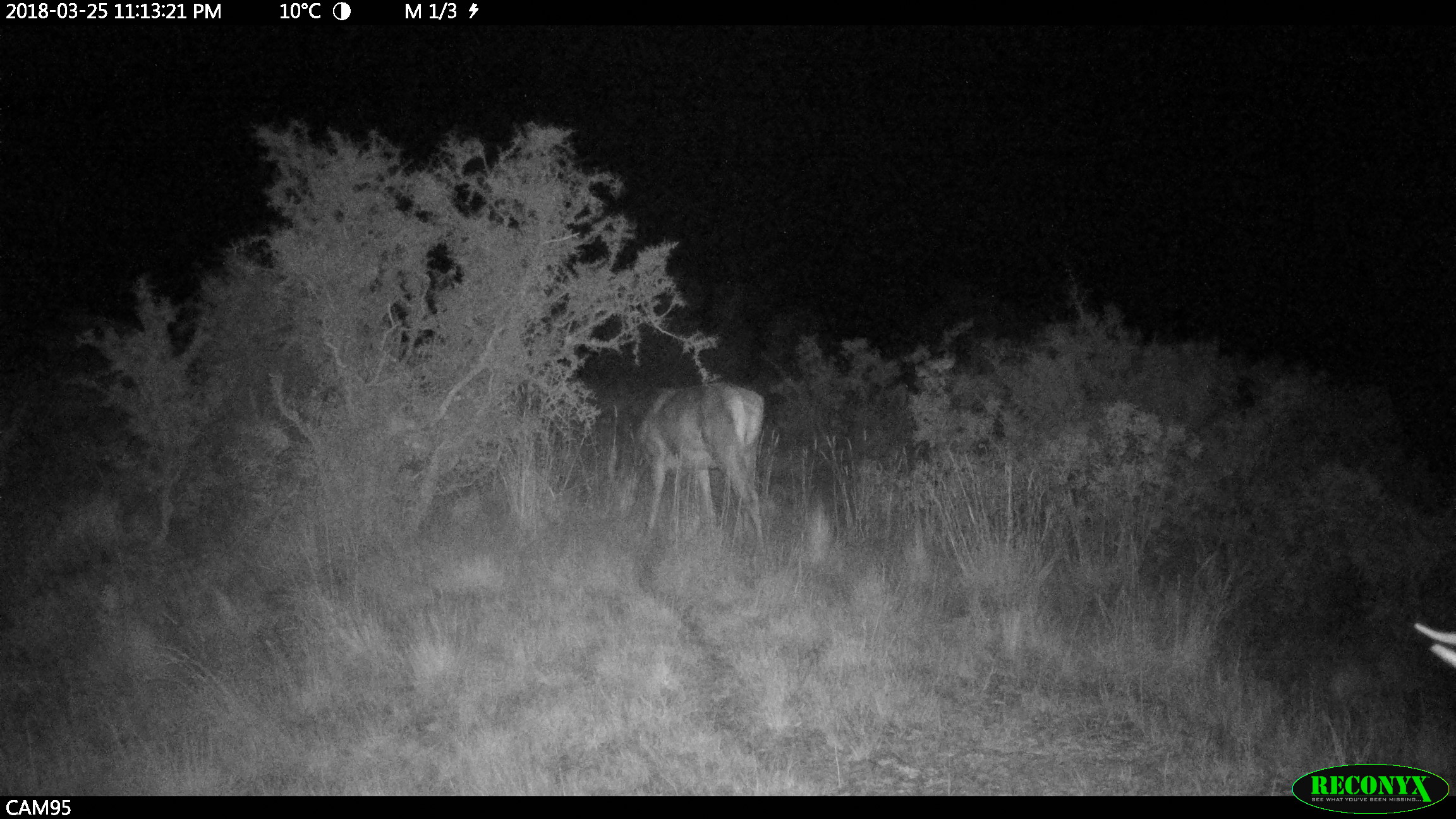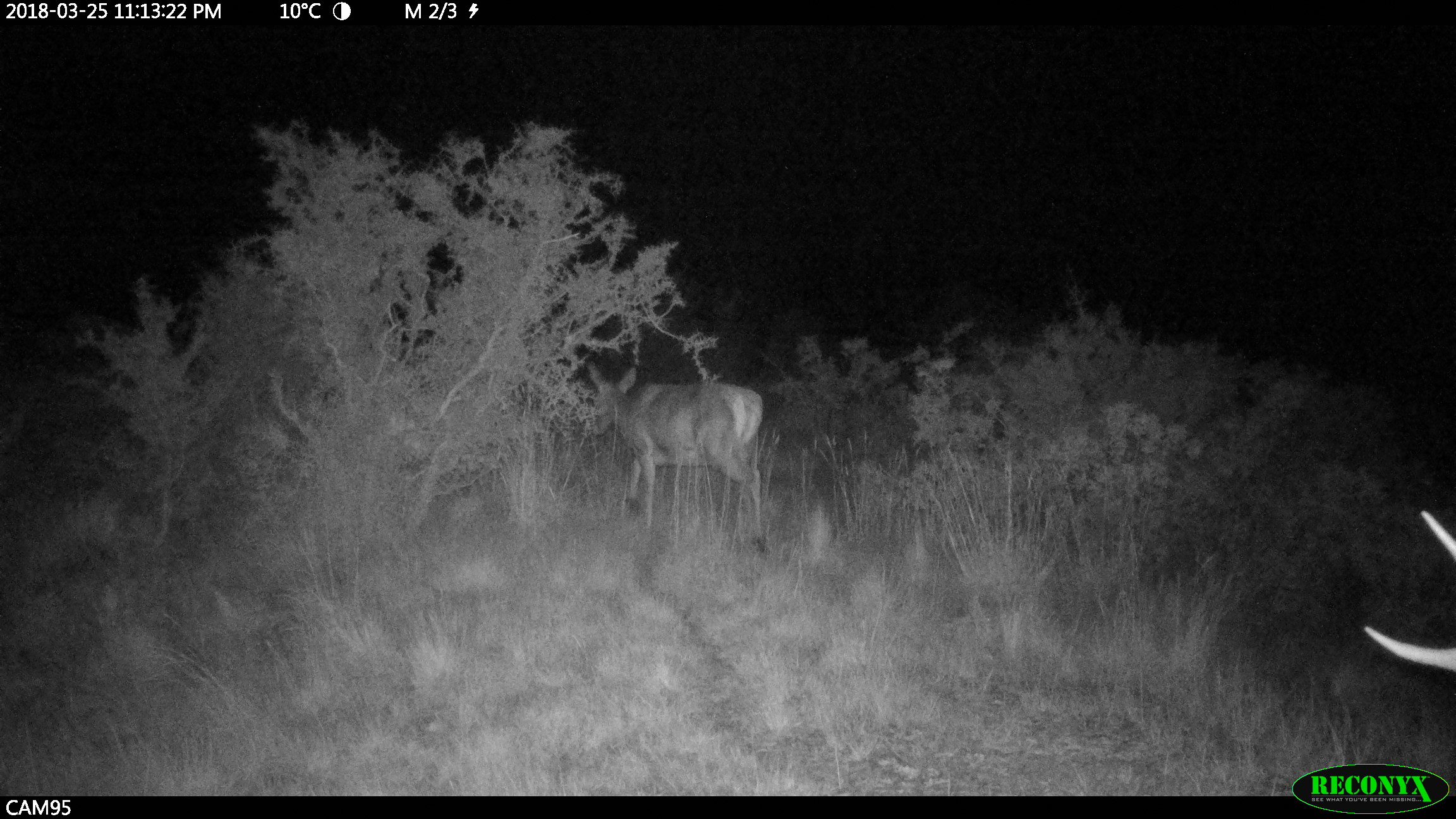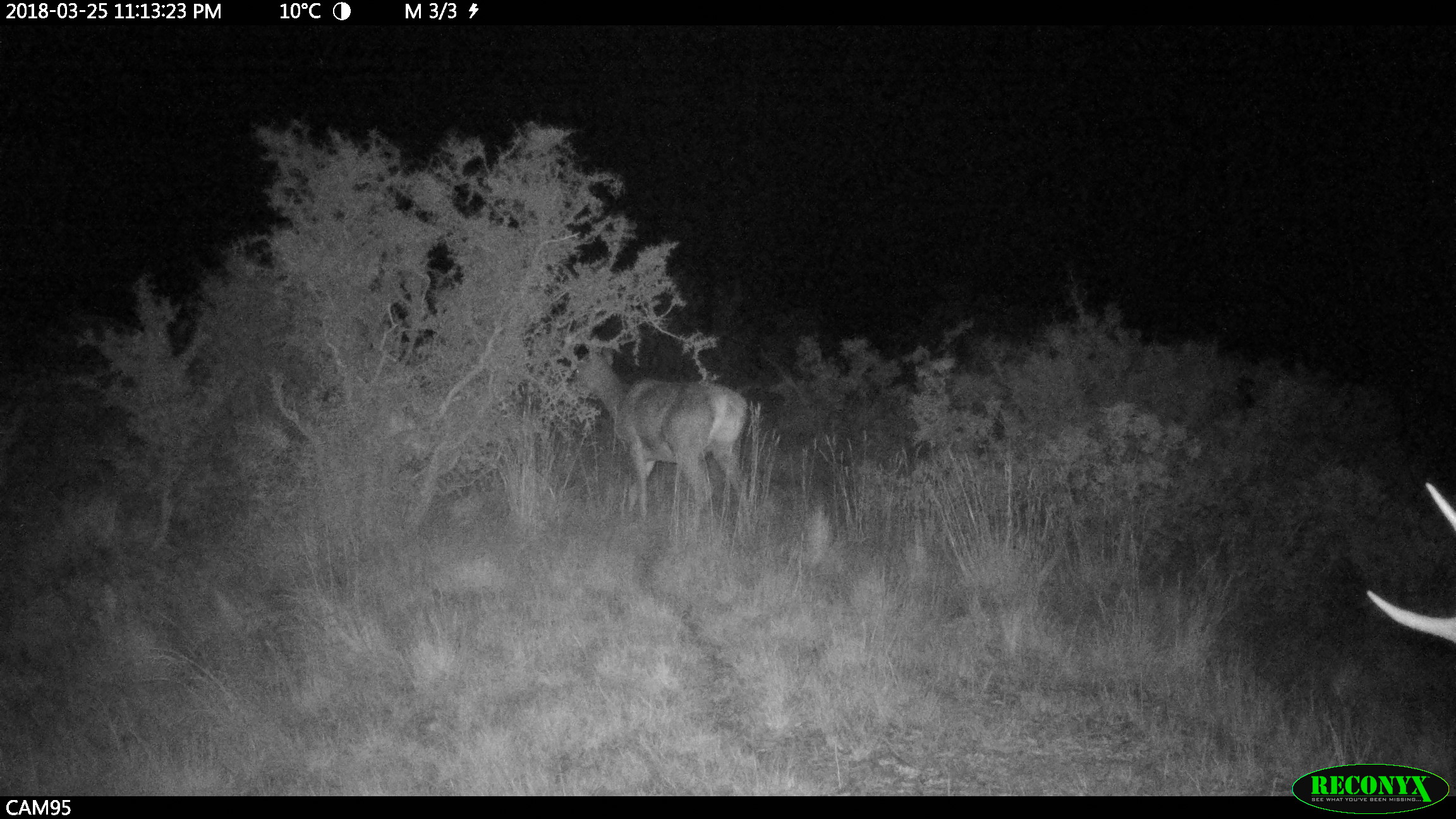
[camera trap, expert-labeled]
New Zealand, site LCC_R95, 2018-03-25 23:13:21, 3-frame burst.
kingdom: Animalia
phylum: Chordata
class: Mammalia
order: Artiodactyla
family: Cervidae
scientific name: Cervidae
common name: deer